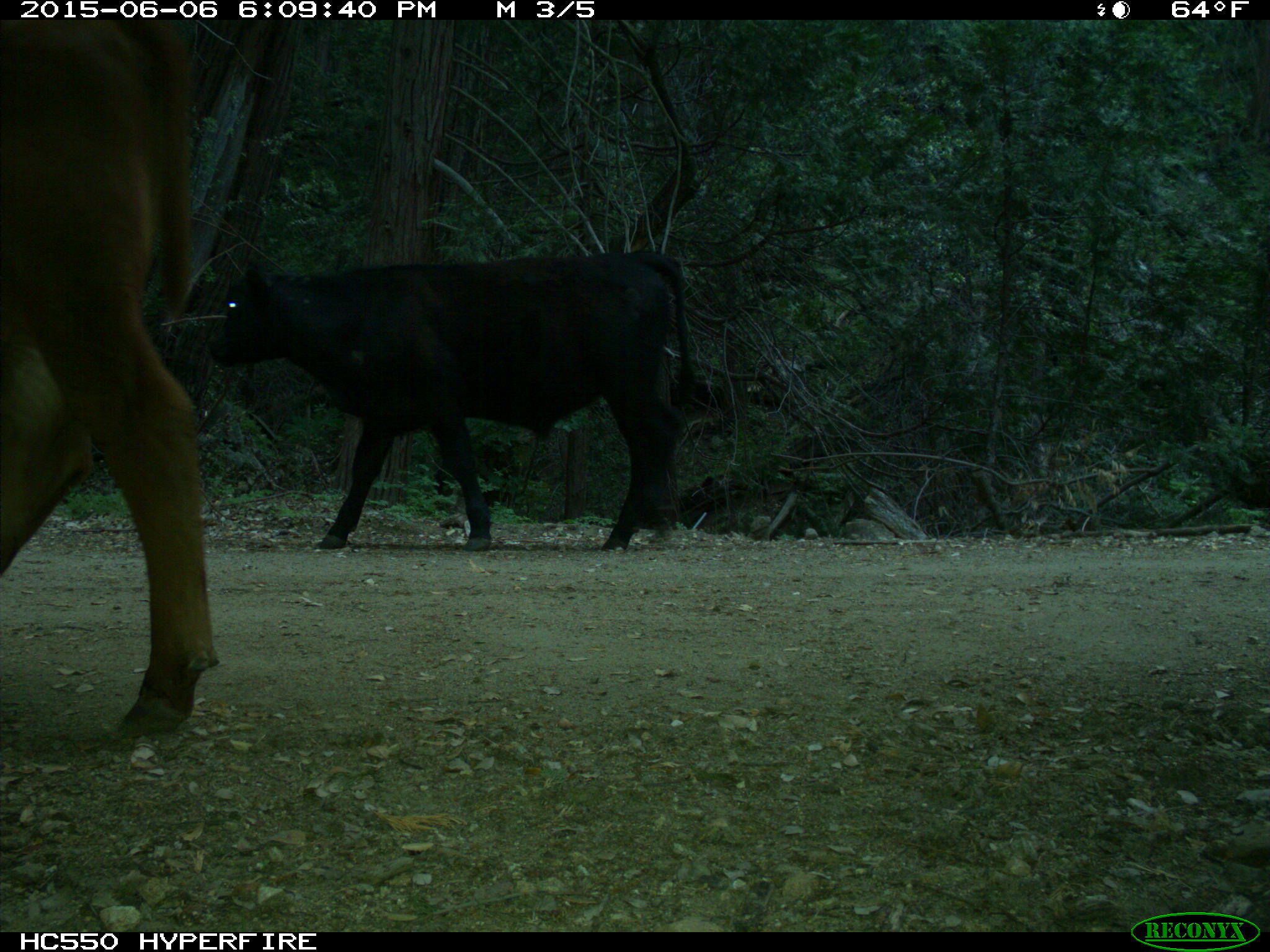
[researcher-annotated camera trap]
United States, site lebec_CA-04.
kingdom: Animalia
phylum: Chordata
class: Mammalia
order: Artiodactyla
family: Bovidae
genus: Bos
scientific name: Bos taurus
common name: domestic cow